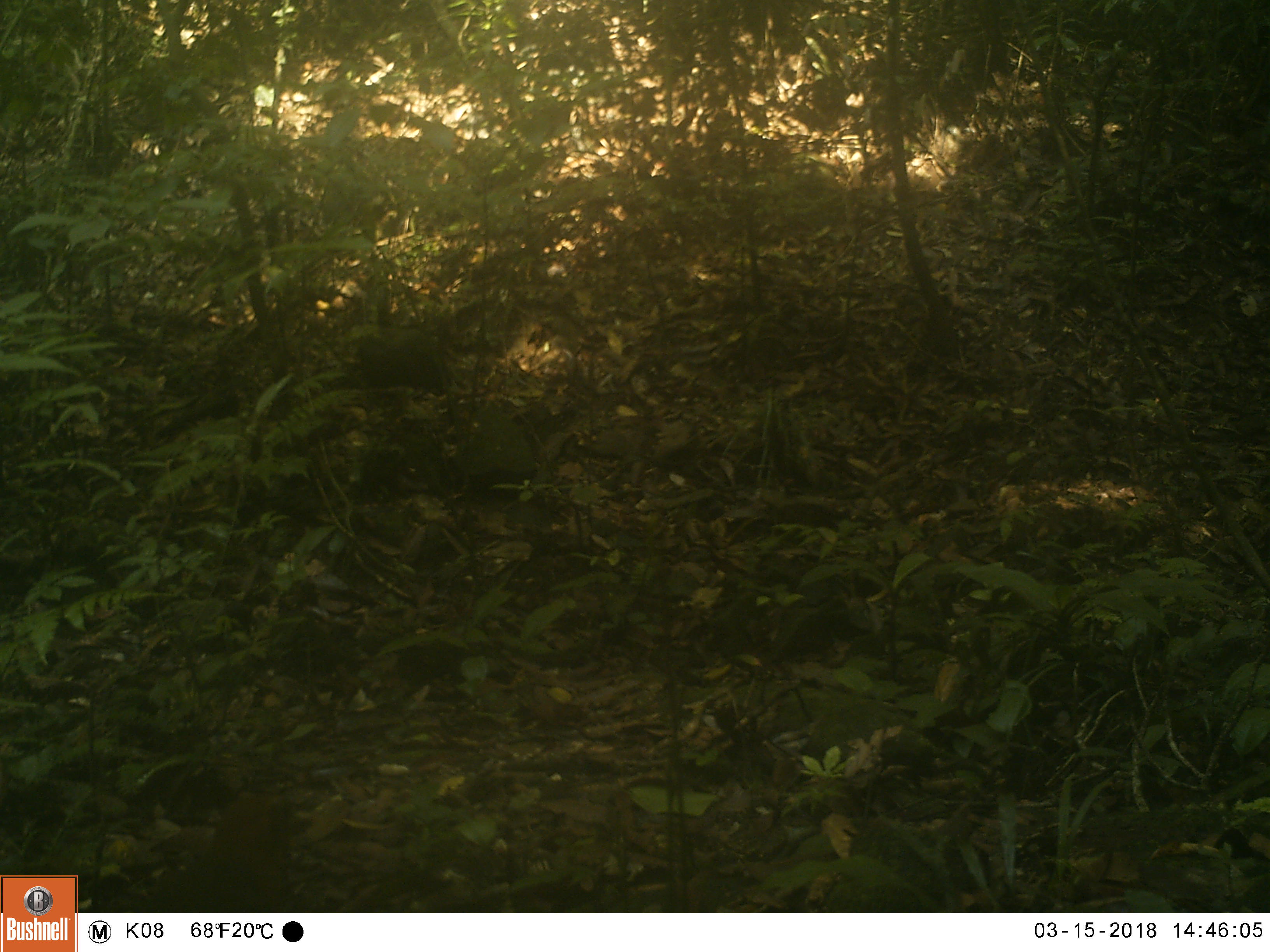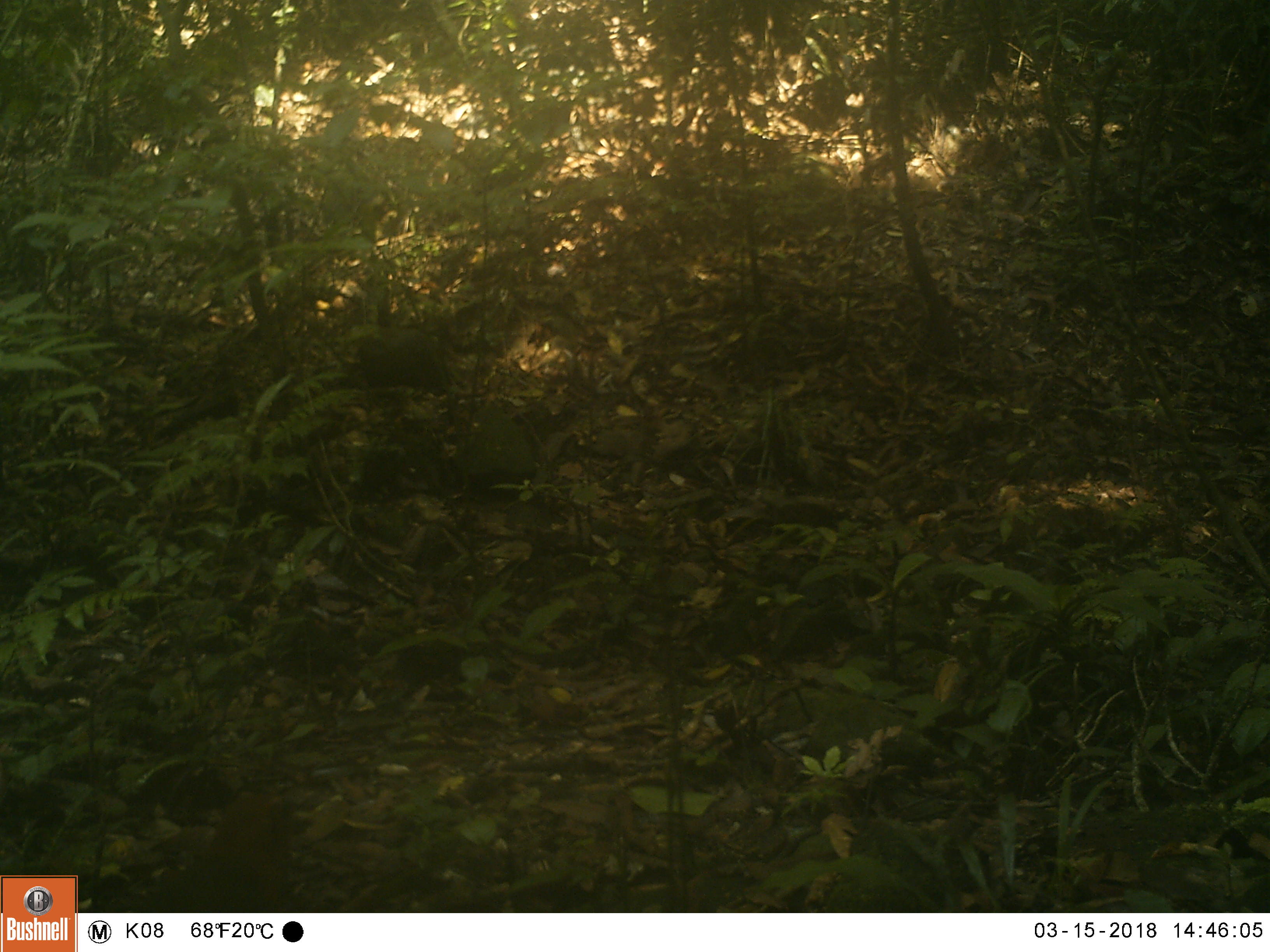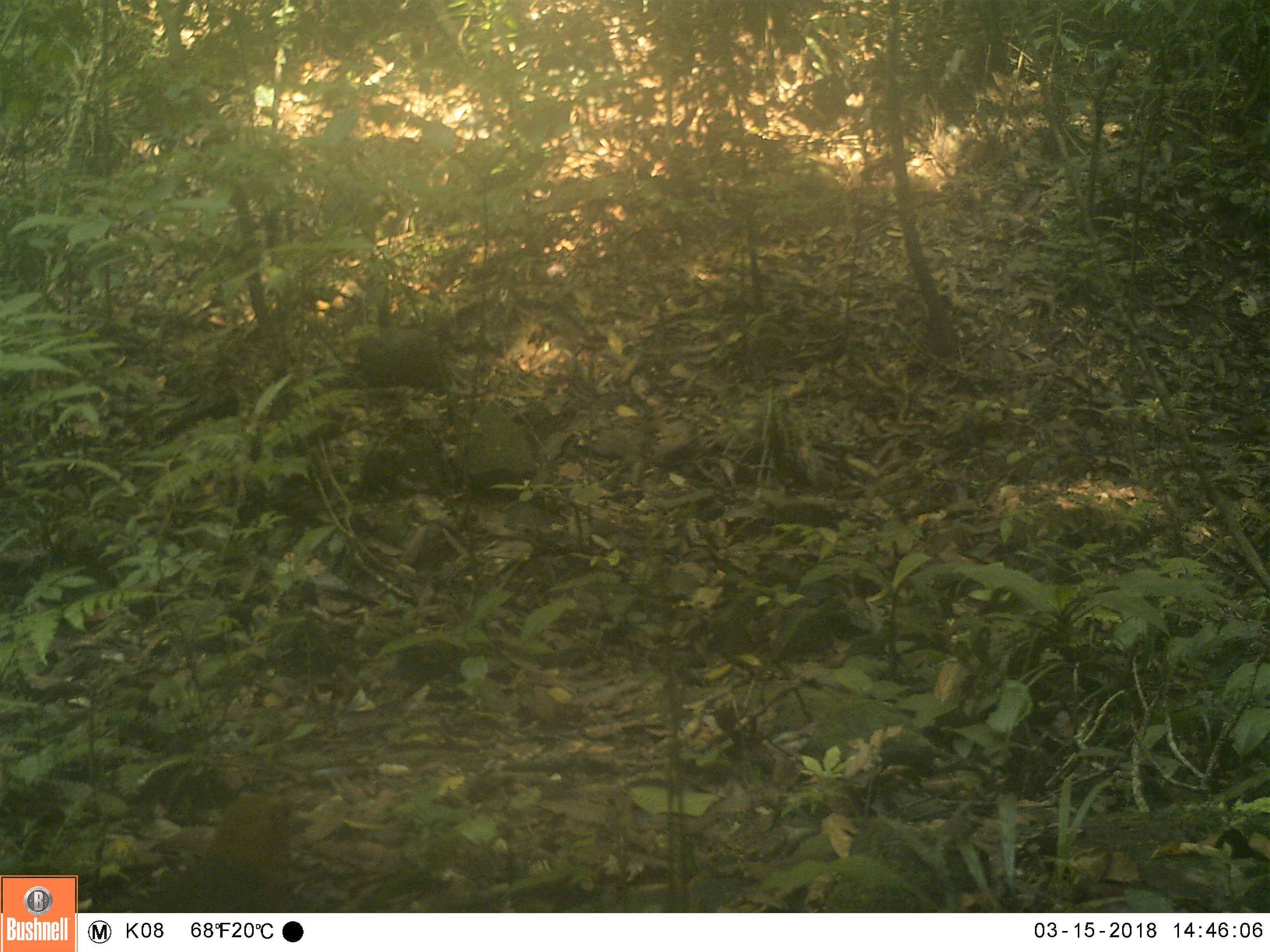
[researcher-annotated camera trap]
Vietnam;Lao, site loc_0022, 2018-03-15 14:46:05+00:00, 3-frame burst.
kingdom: Animalia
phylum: Chordata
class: Aves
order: Passeriformes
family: Turdidae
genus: Geokichla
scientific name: Geokichla citrina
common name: orange-headed thrush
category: orange headed thrush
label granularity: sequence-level